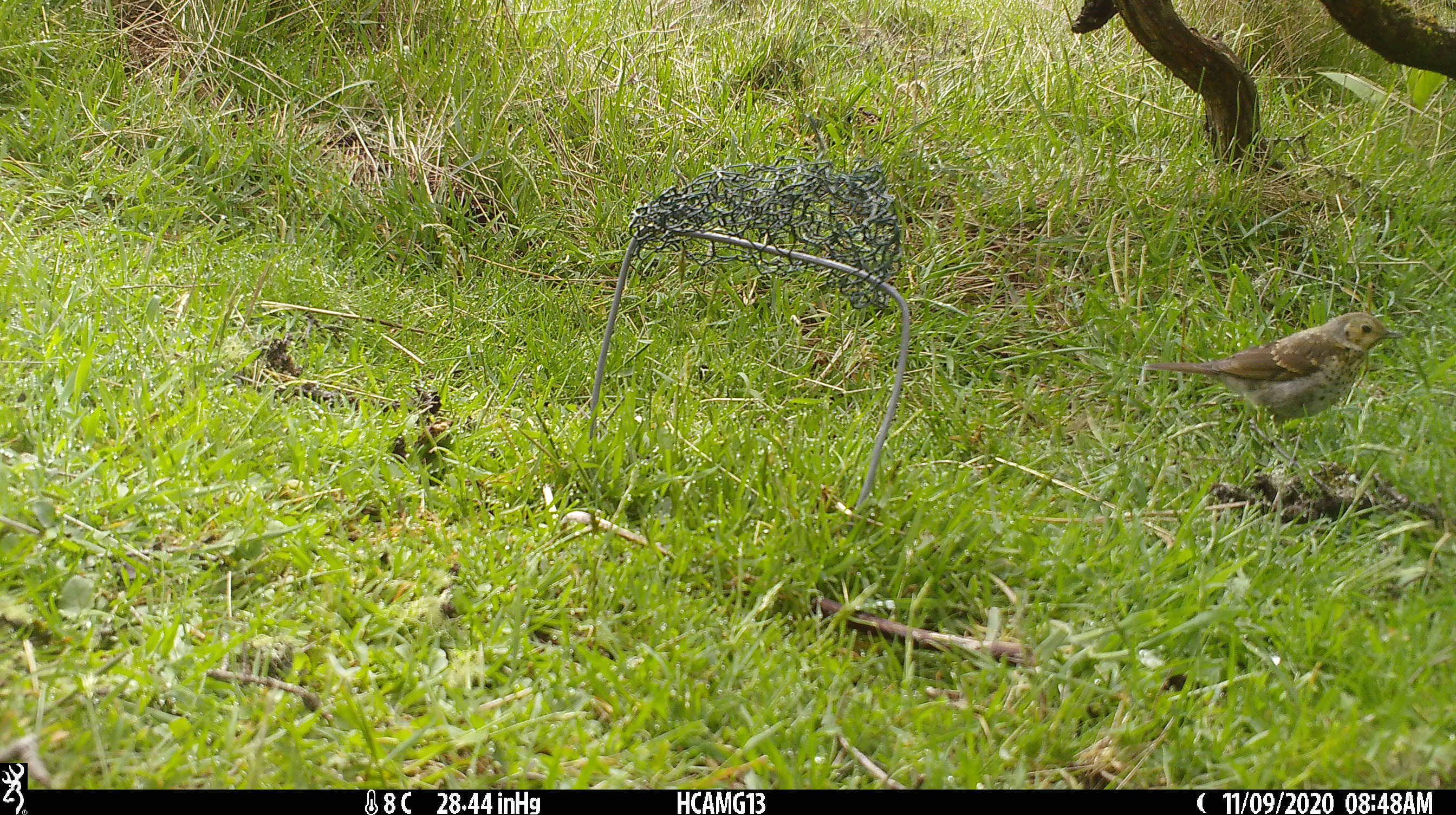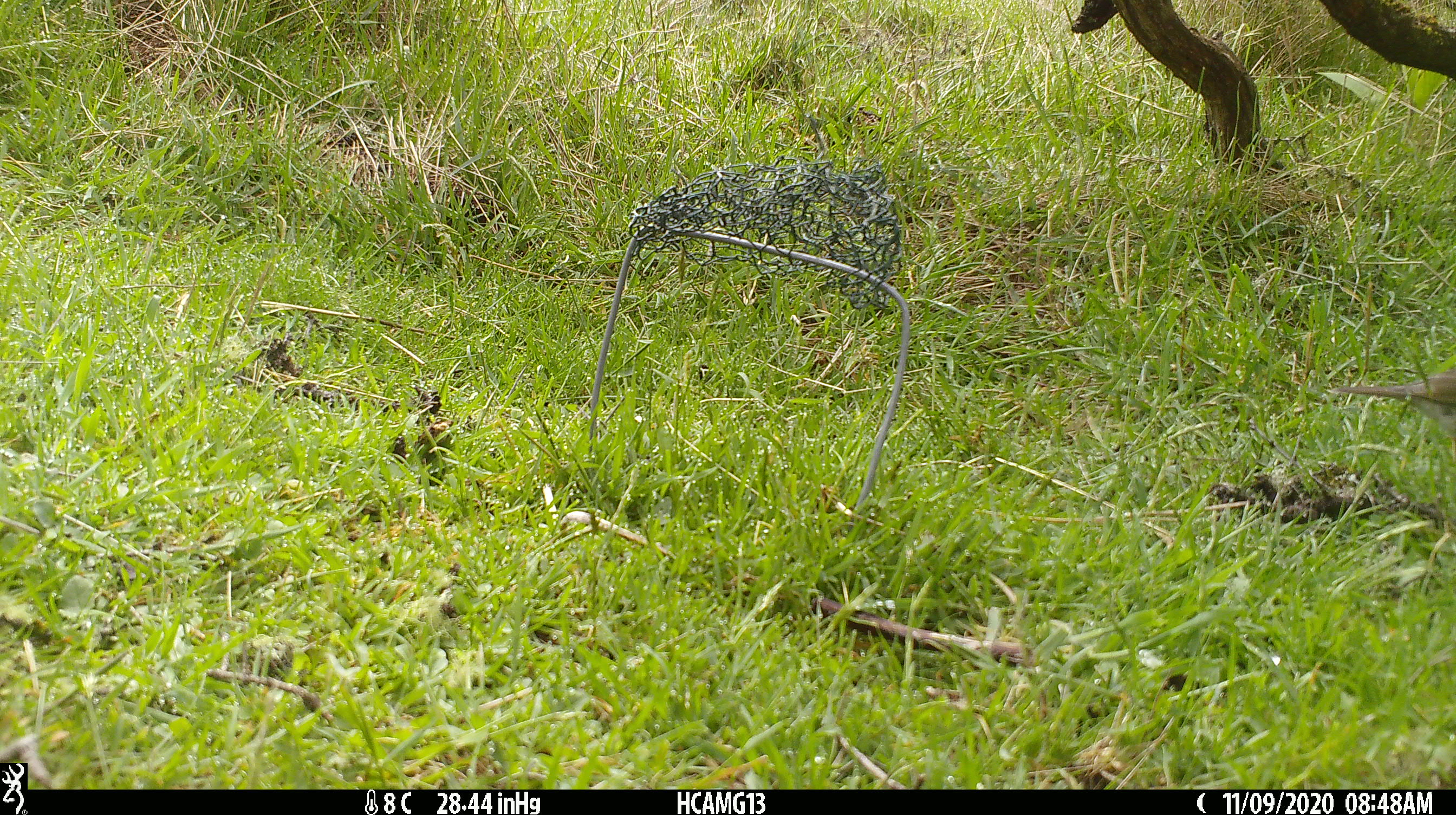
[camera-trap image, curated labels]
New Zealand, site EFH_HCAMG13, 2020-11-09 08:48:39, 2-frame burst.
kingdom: Animalia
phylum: Chordata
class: Aves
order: Passeriformes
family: Turdidae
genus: Turdus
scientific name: Turdus philomelos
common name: song thrush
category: thrush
Thrush (song thrush) (Turdus philomelos).